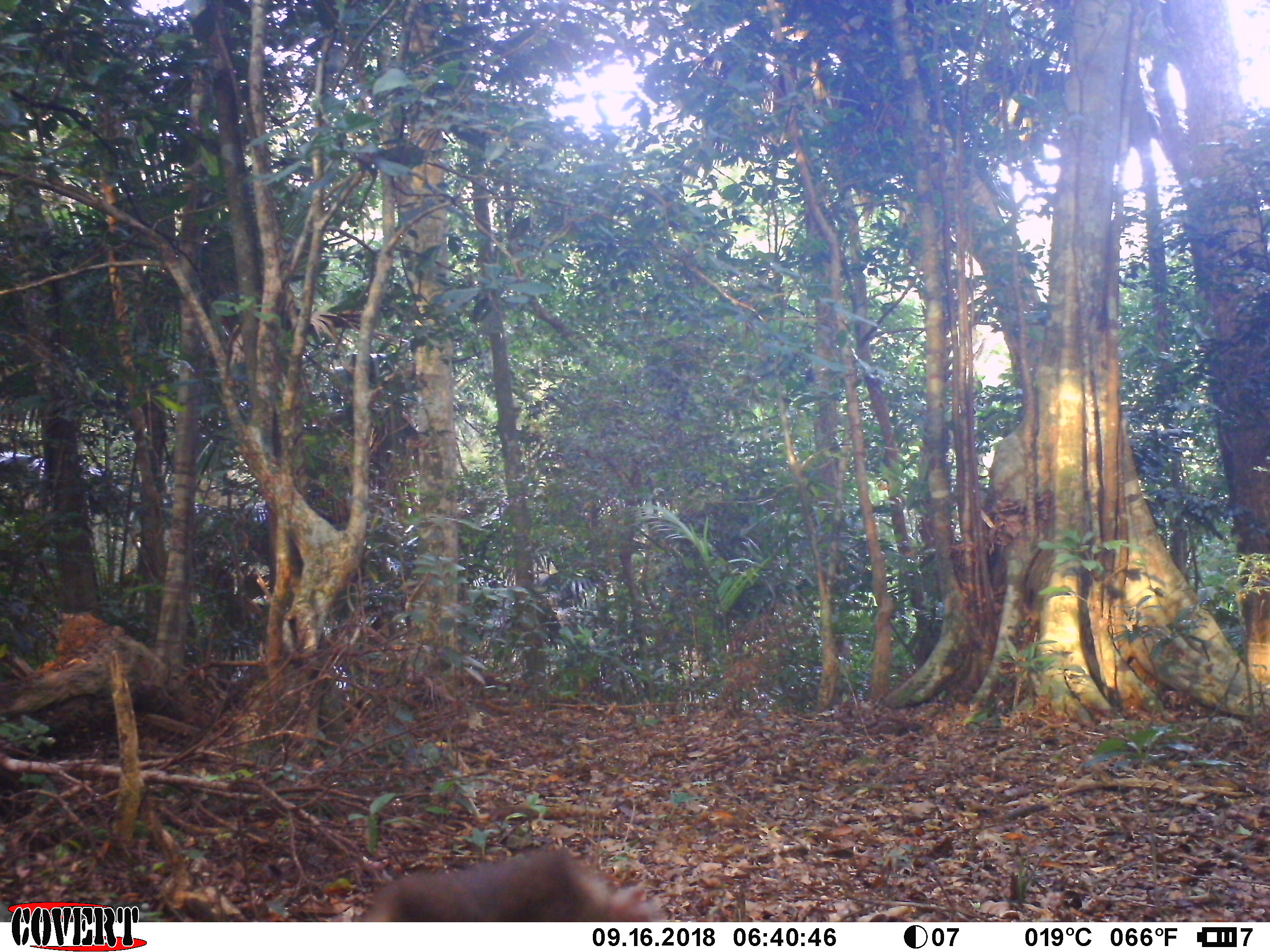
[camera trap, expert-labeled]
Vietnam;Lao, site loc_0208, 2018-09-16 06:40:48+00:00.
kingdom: Animalia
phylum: Chordata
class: Mammalia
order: Primates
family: Cercopithecidae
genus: Macaca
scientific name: Macaca nemestrina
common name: pig-tailed macaque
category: pig tailed macaque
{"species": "pig tailed macaque (pig-tailed macaque) (Macaca nemestrina)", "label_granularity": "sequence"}